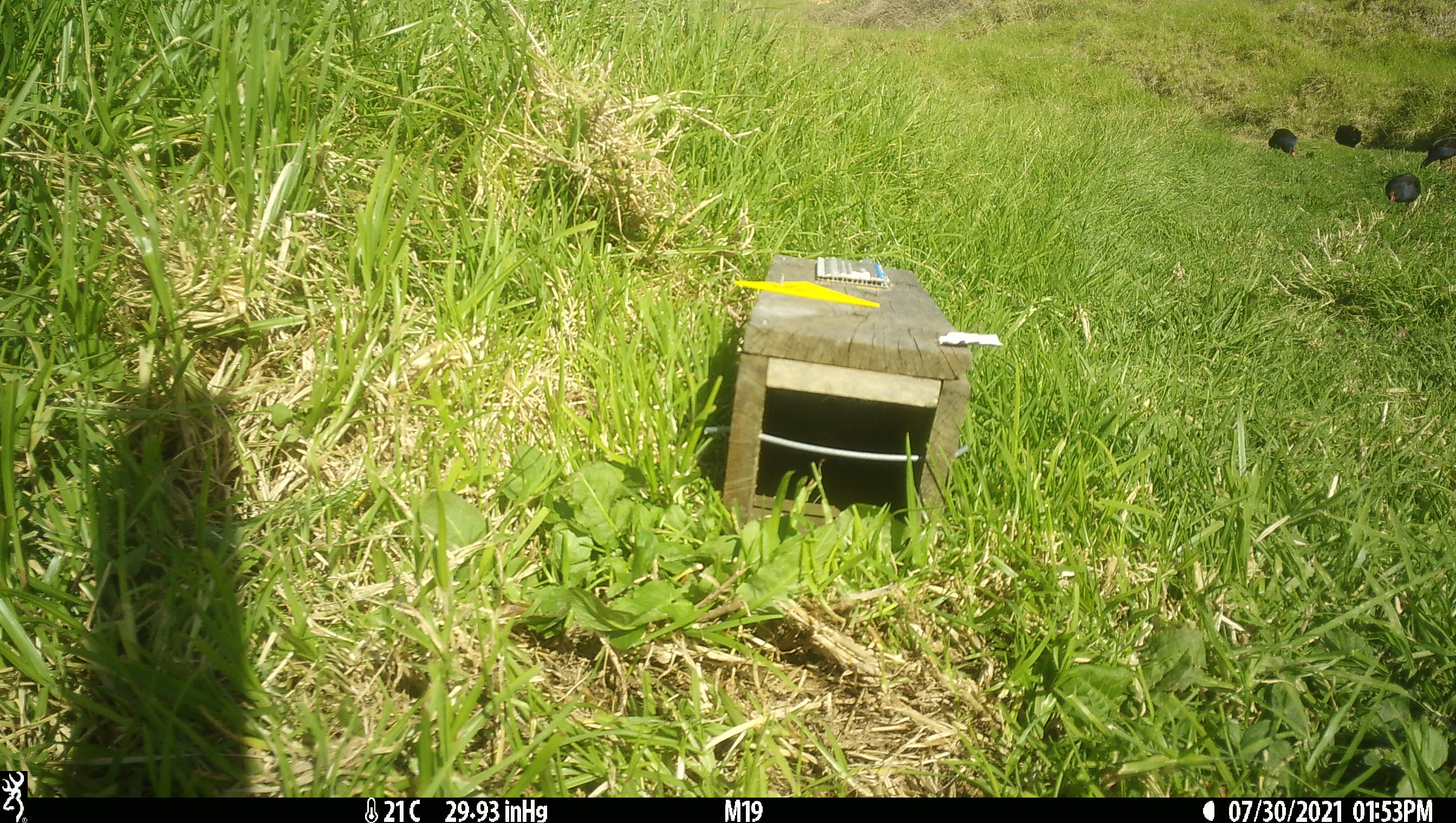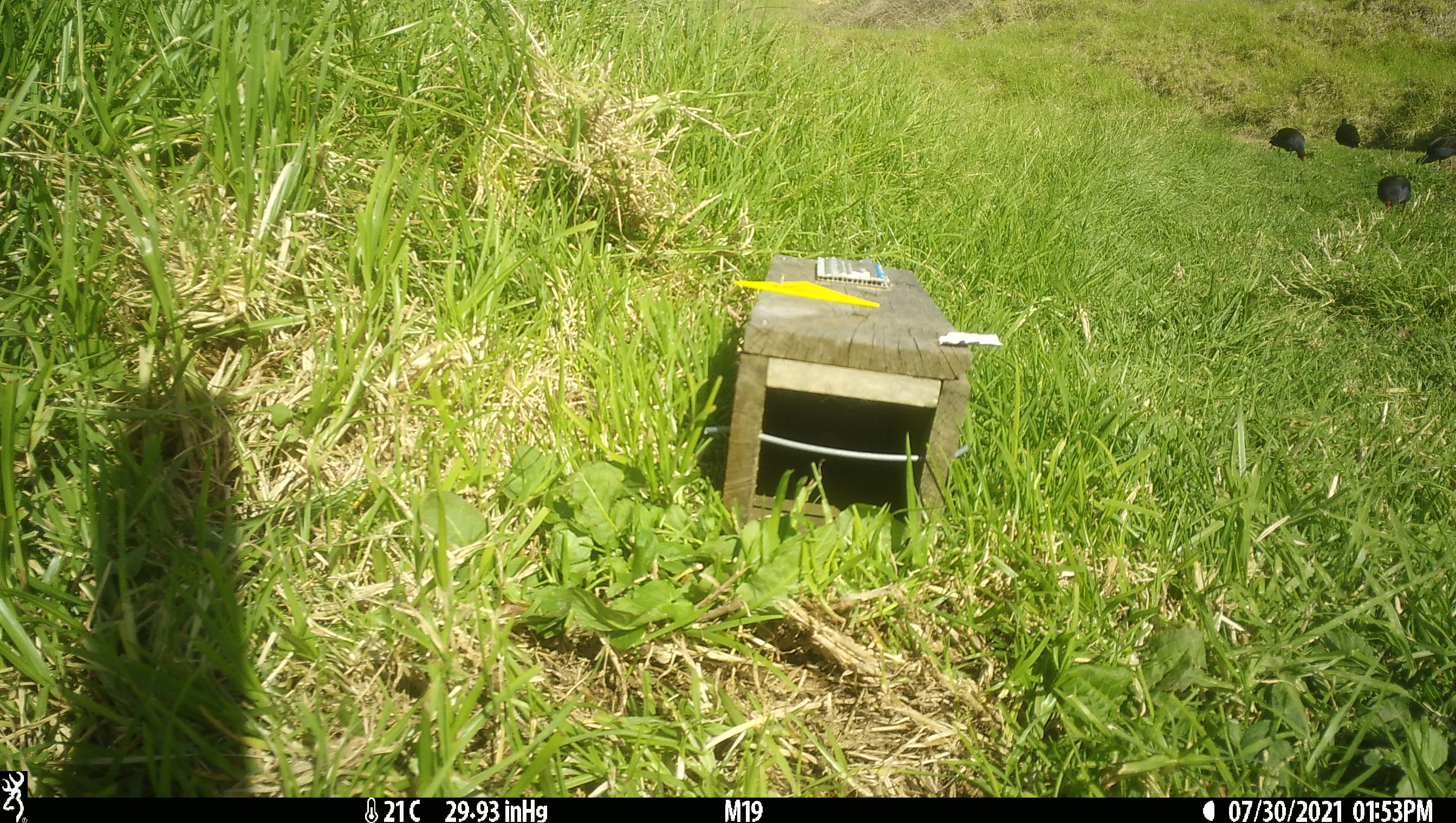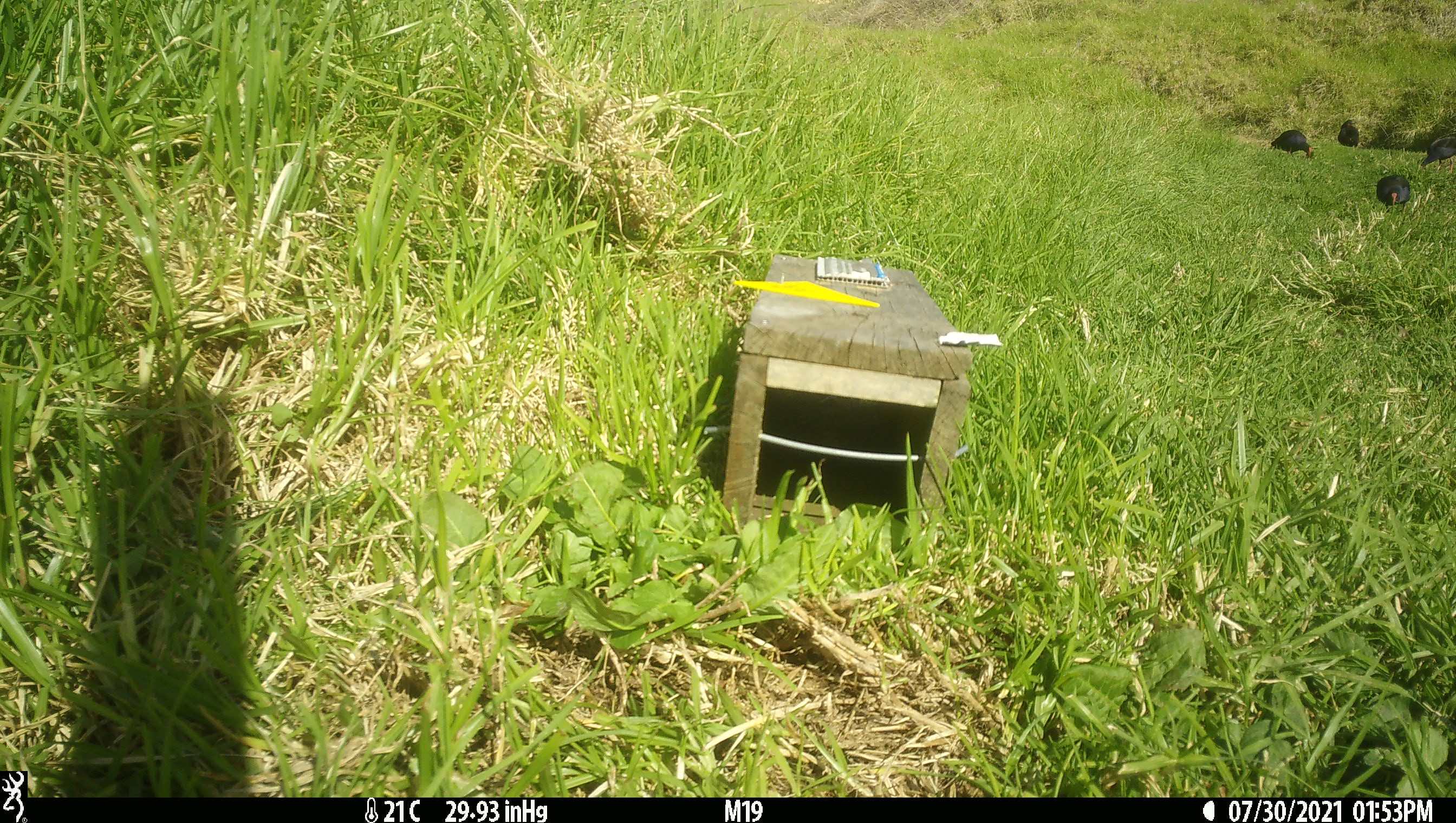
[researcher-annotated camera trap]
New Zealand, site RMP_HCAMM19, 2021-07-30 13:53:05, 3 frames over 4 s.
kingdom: Animalia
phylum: Chordata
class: Aves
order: Gruiformes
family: Rallidae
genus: Porphyrio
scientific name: Porphyrio melanotus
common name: australasian swamphen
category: pukeko